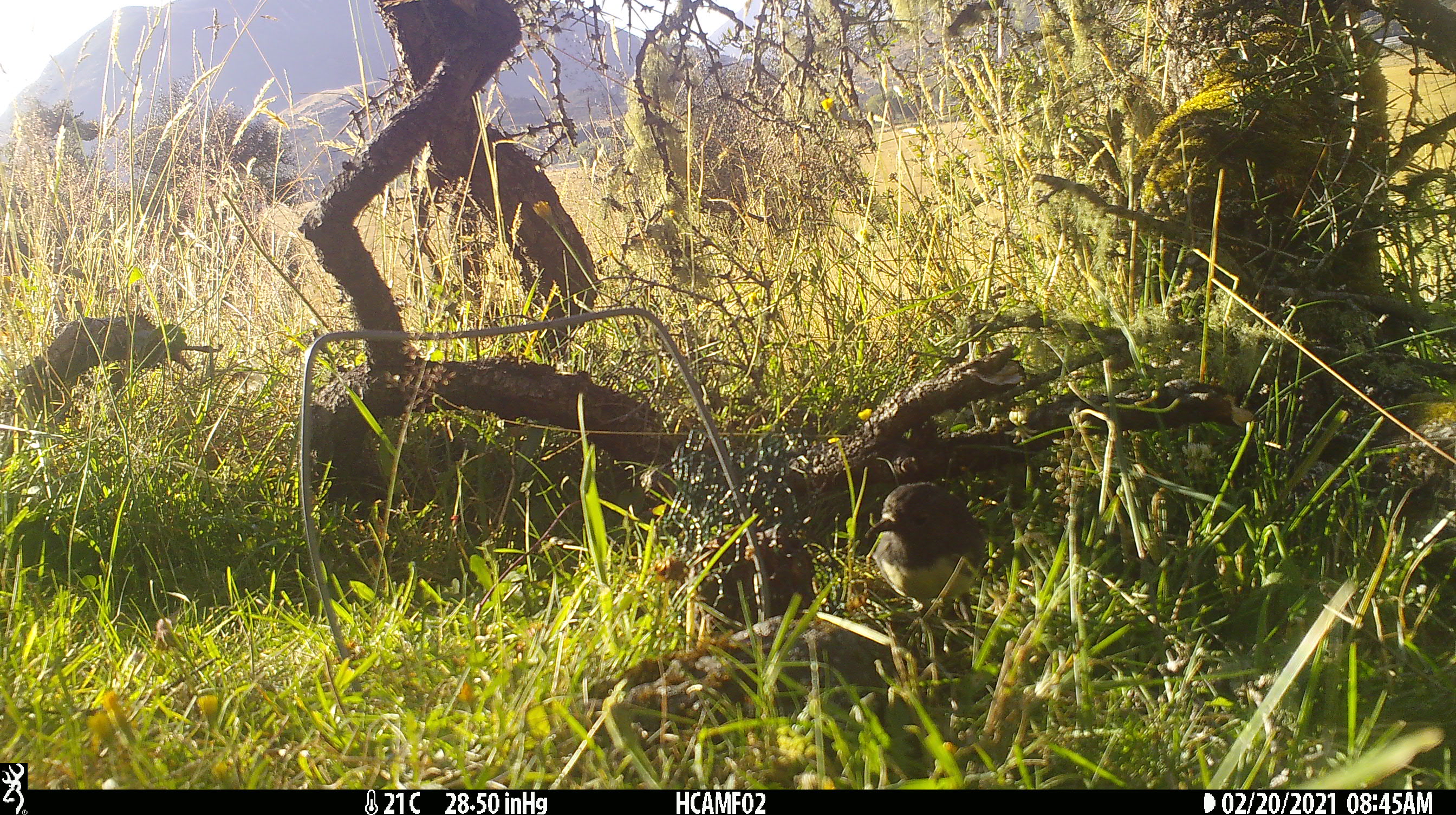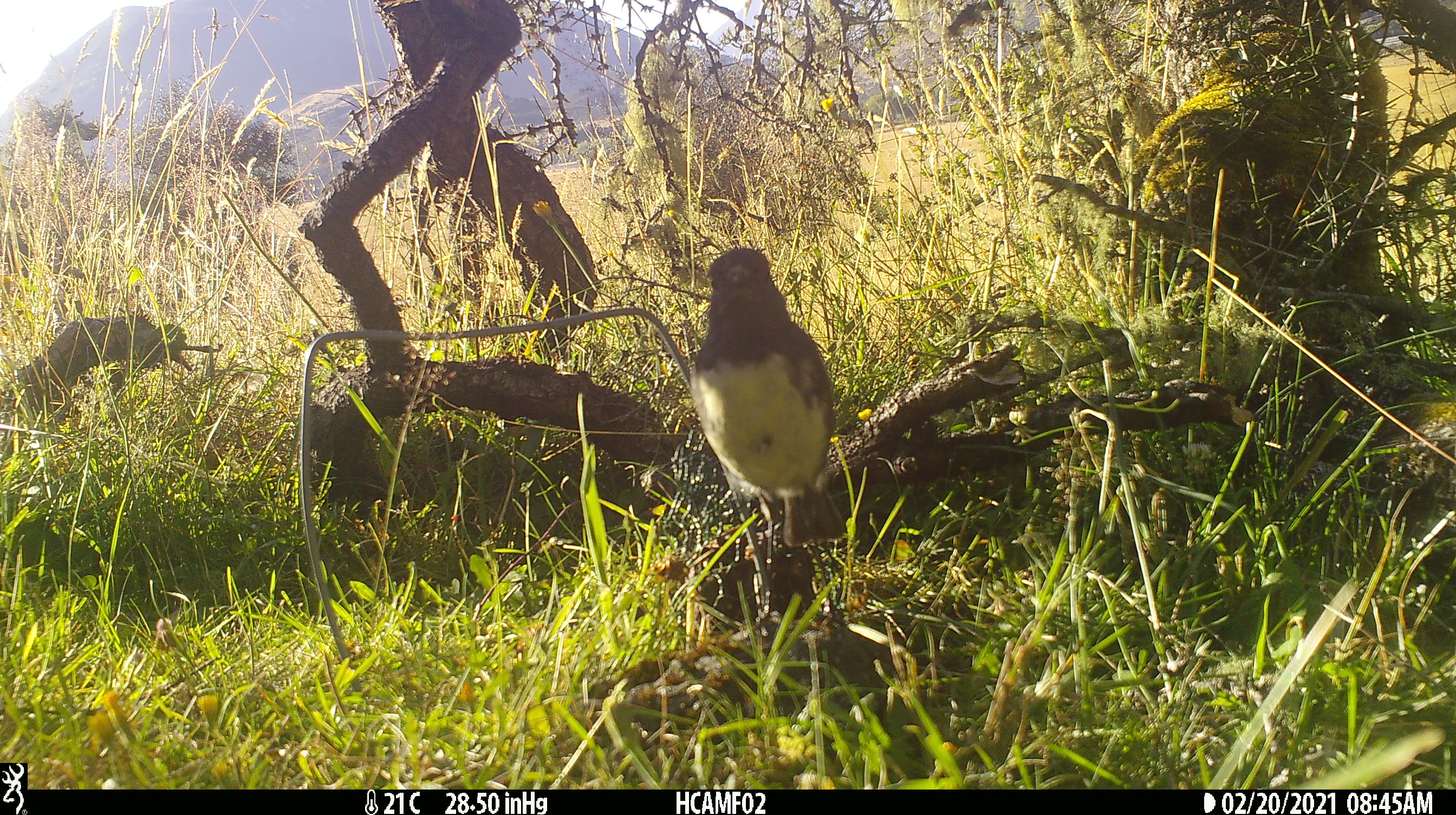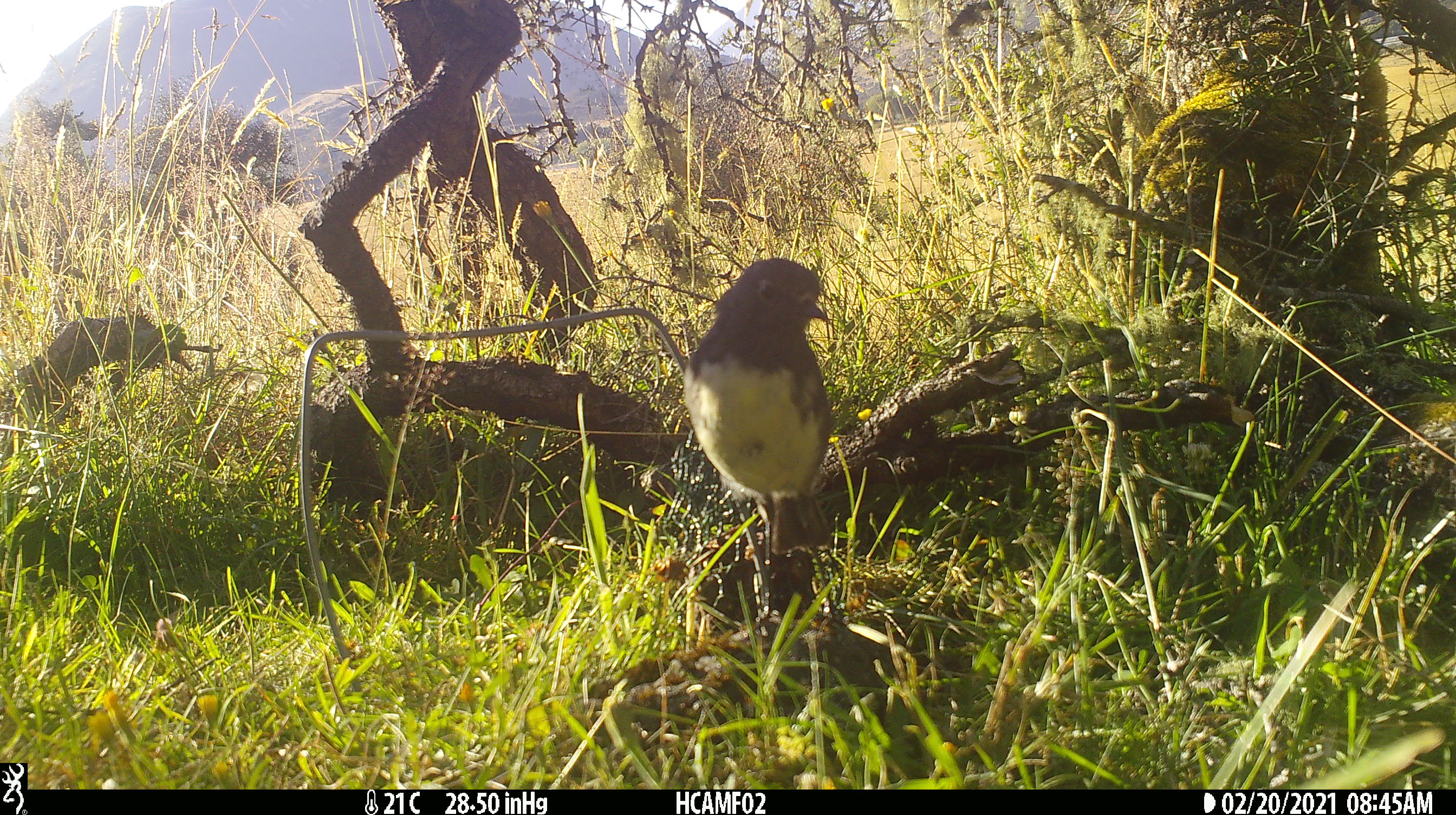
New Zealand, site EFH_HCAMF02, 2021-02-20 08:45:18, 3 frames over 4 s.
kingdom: Animalia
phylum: Chordata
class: Aves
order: Passeriformes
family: Petroicidae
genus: Petroica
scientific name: Petroica australis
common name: new zealand robin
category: robin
Robin (new zealand robin) (Petroica australis).